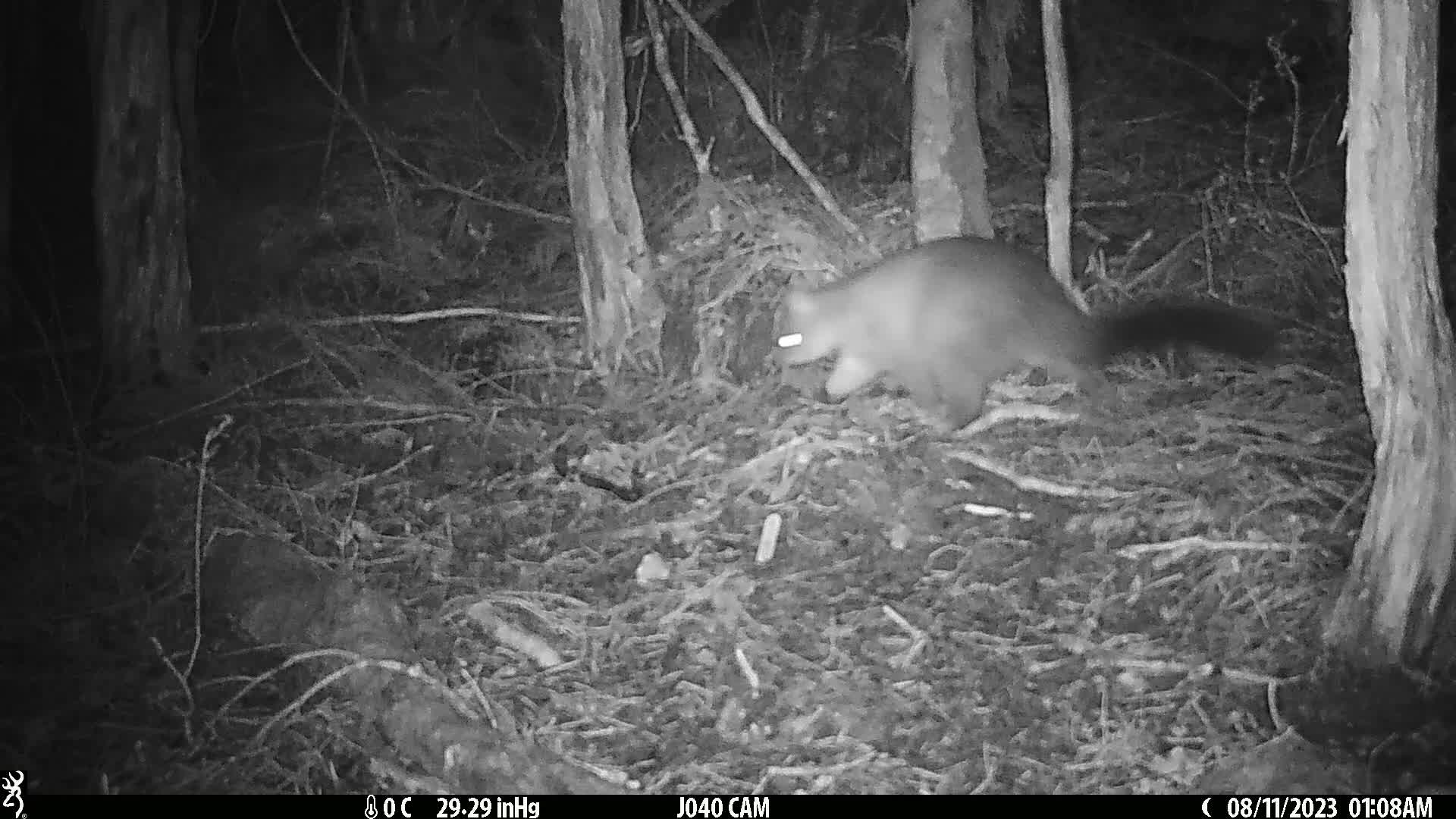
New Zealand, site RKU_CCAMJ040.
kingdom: Animalia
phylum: Chordata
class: Mammalia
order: Diprotodontia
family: Phalangeridae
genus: Trichosurus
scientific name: Trichosurus vulpecula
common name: common brushtail possum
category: possum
Possum (common brushtail possum) (Trichosurus vulpecula).